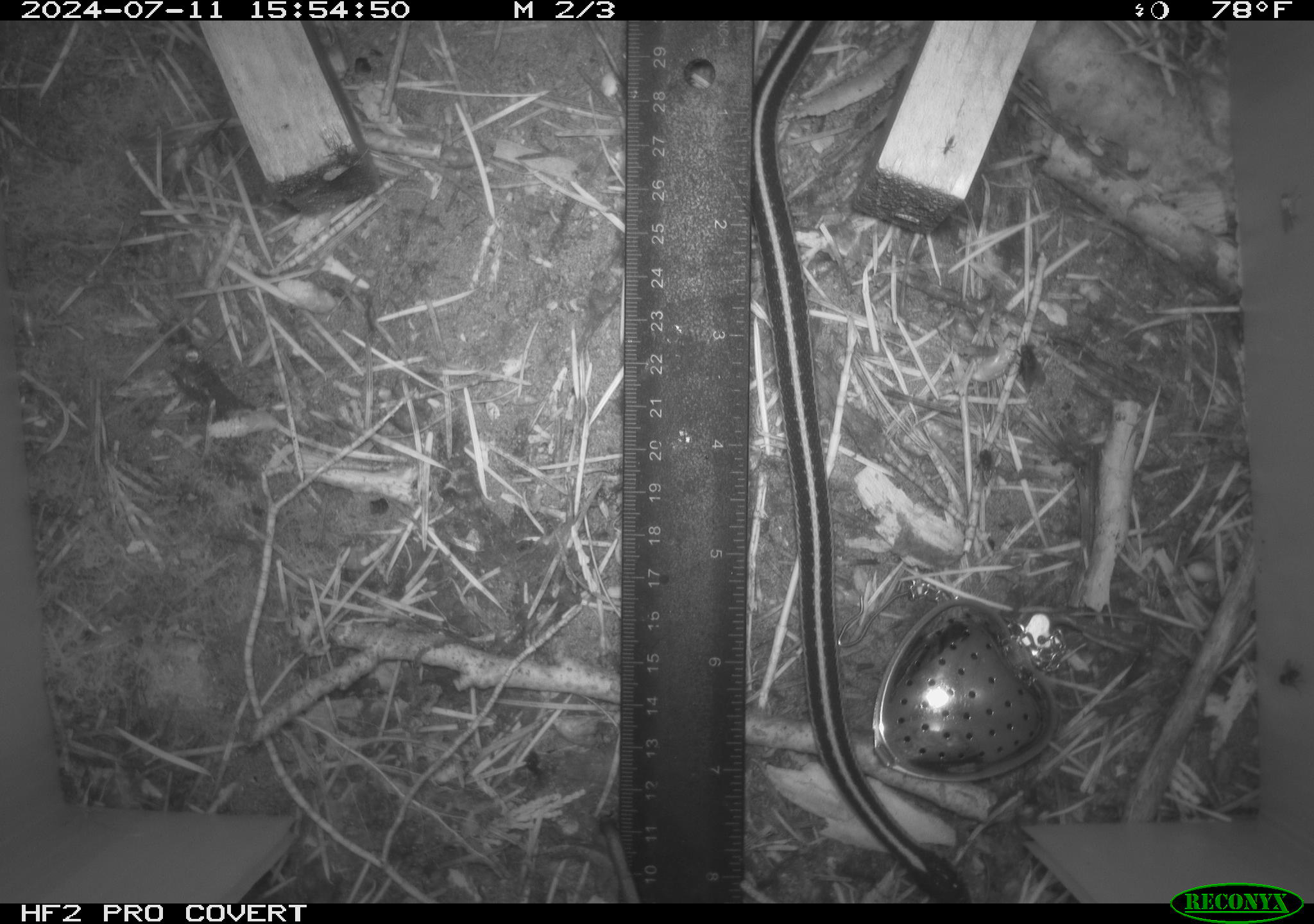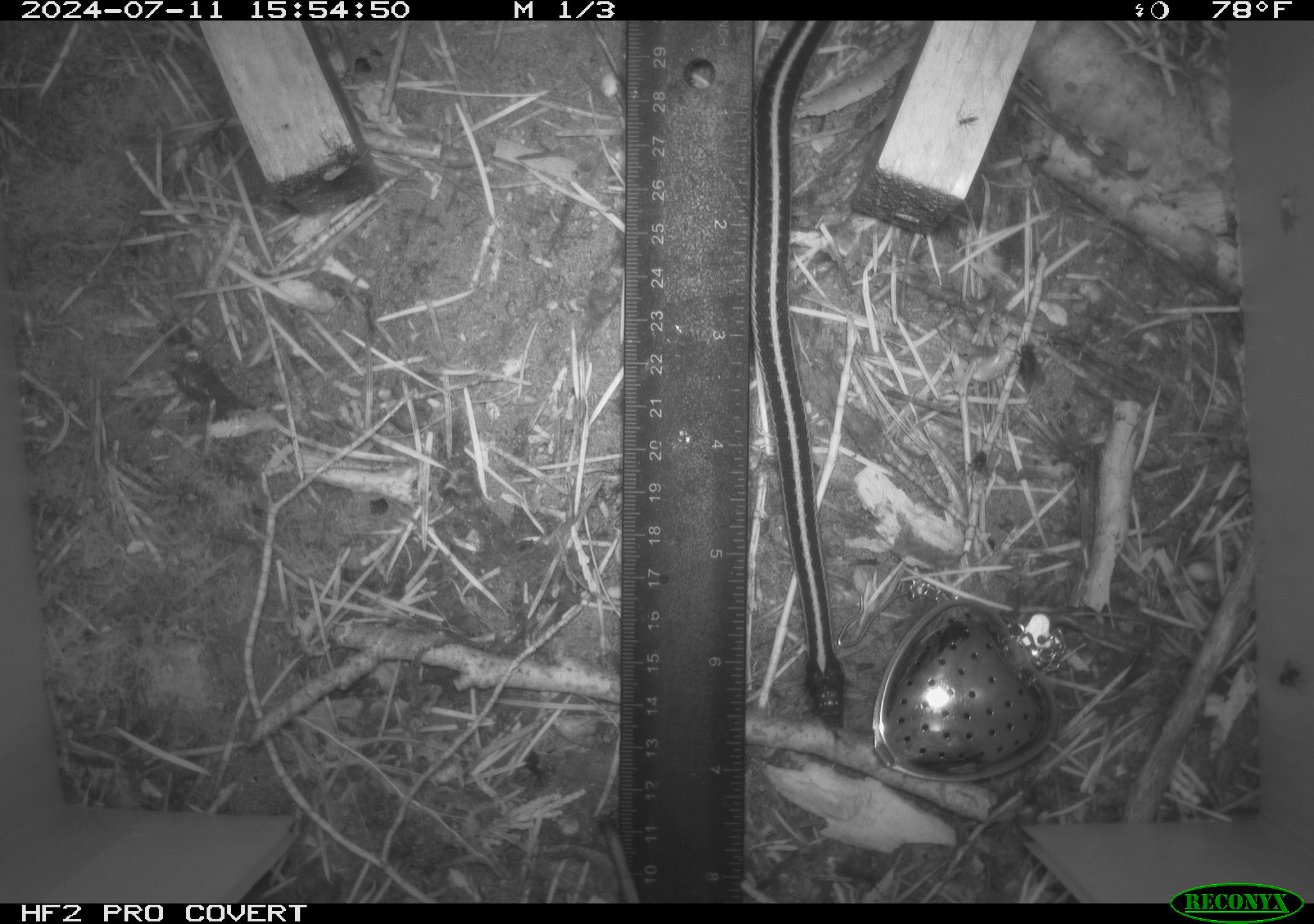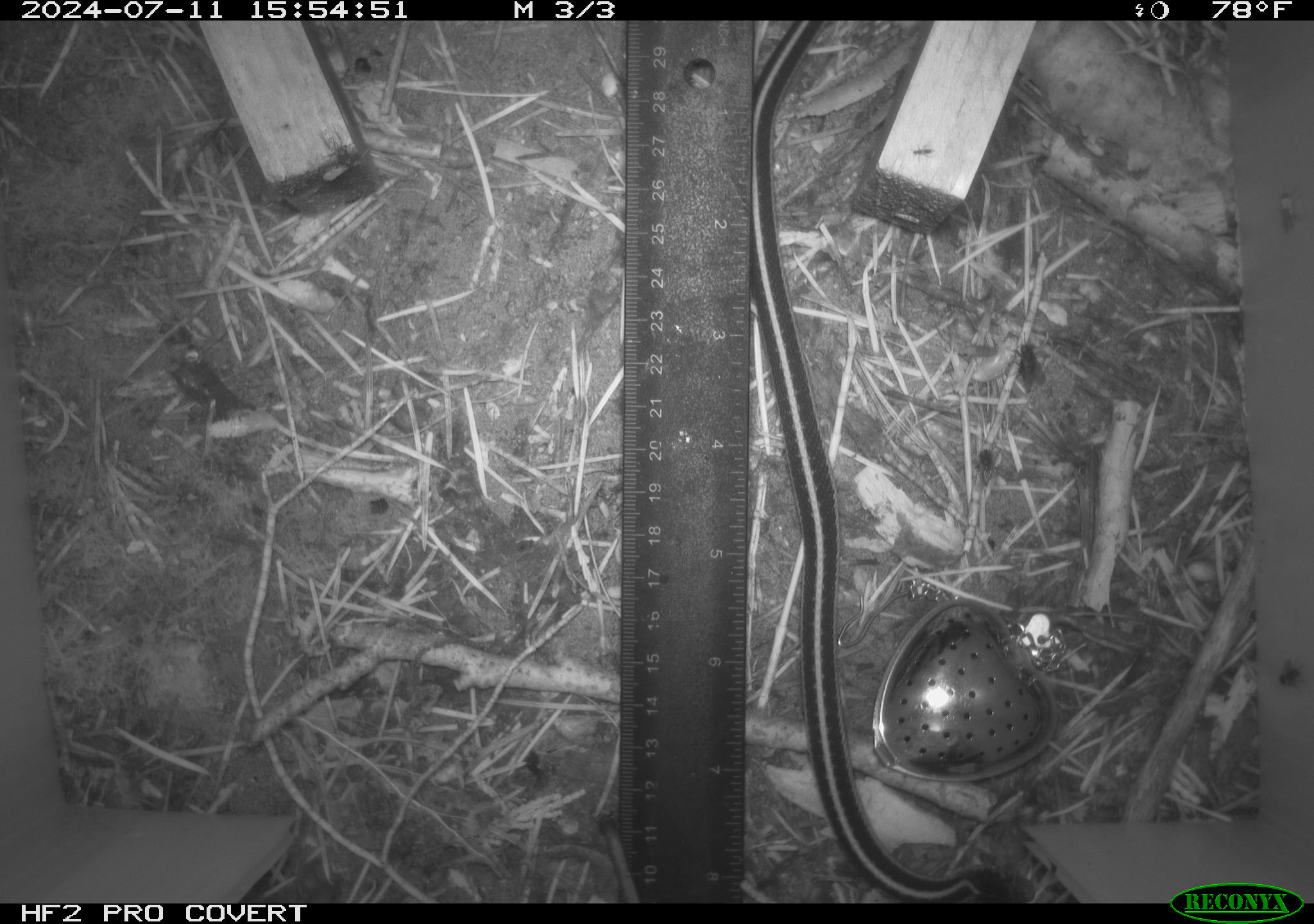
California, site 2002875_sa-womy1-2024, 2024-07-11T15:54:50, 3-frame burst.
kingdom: Animalia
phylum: Chordata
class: Reptilia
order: Squamata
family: Colubridae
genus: Thamnophis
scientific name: Thamnophis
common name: american gartersnakes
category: thamnophis species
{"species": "thamnophis species (american gartersnakes) (Thamnophis)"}